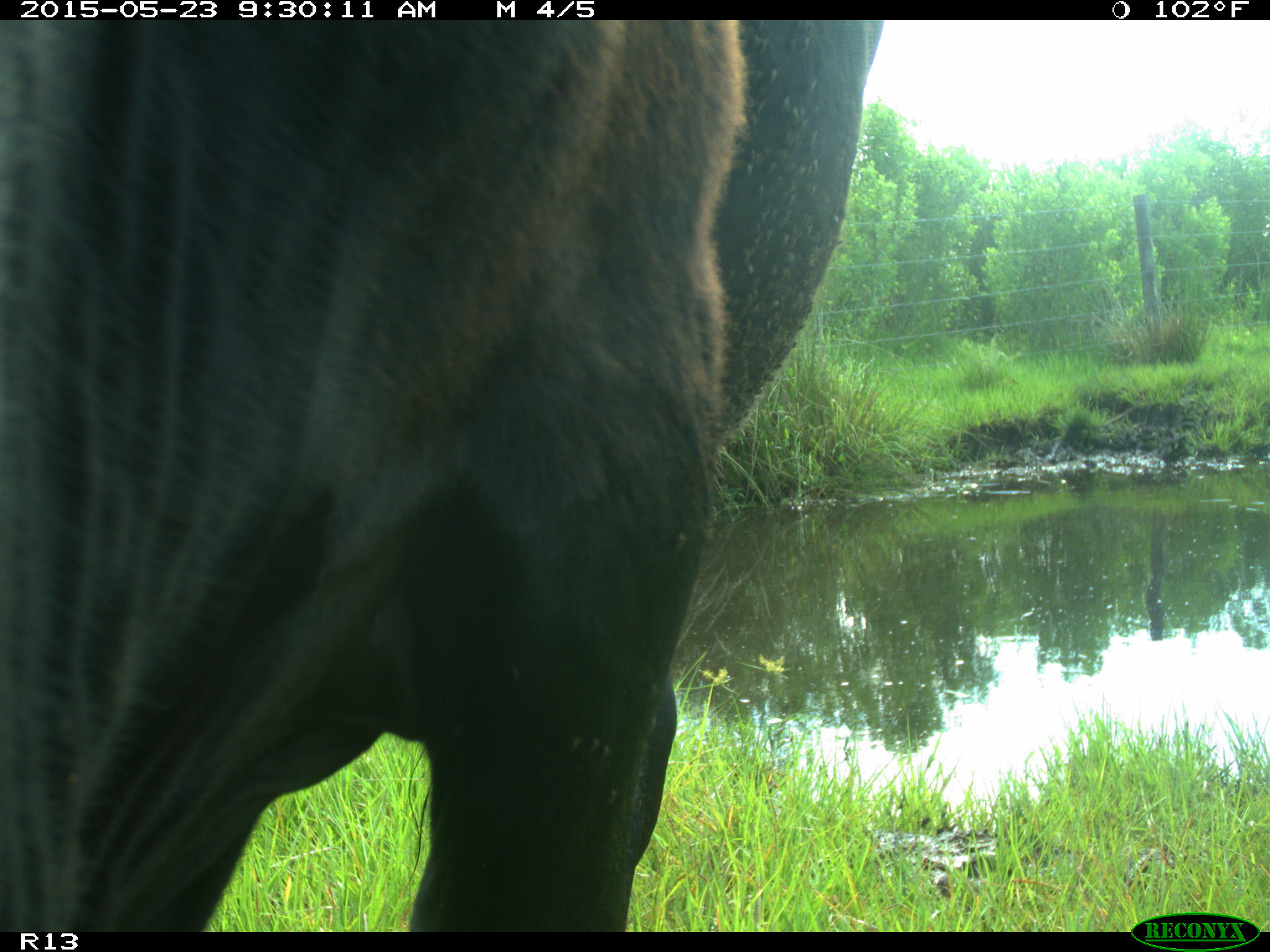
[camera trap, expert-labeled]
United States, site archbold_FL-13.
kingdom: Animalia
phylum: Chordata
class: Mammalia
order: Artiodactyla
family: Bovidae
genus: Bos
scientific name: Bos taurus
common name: domestic cow